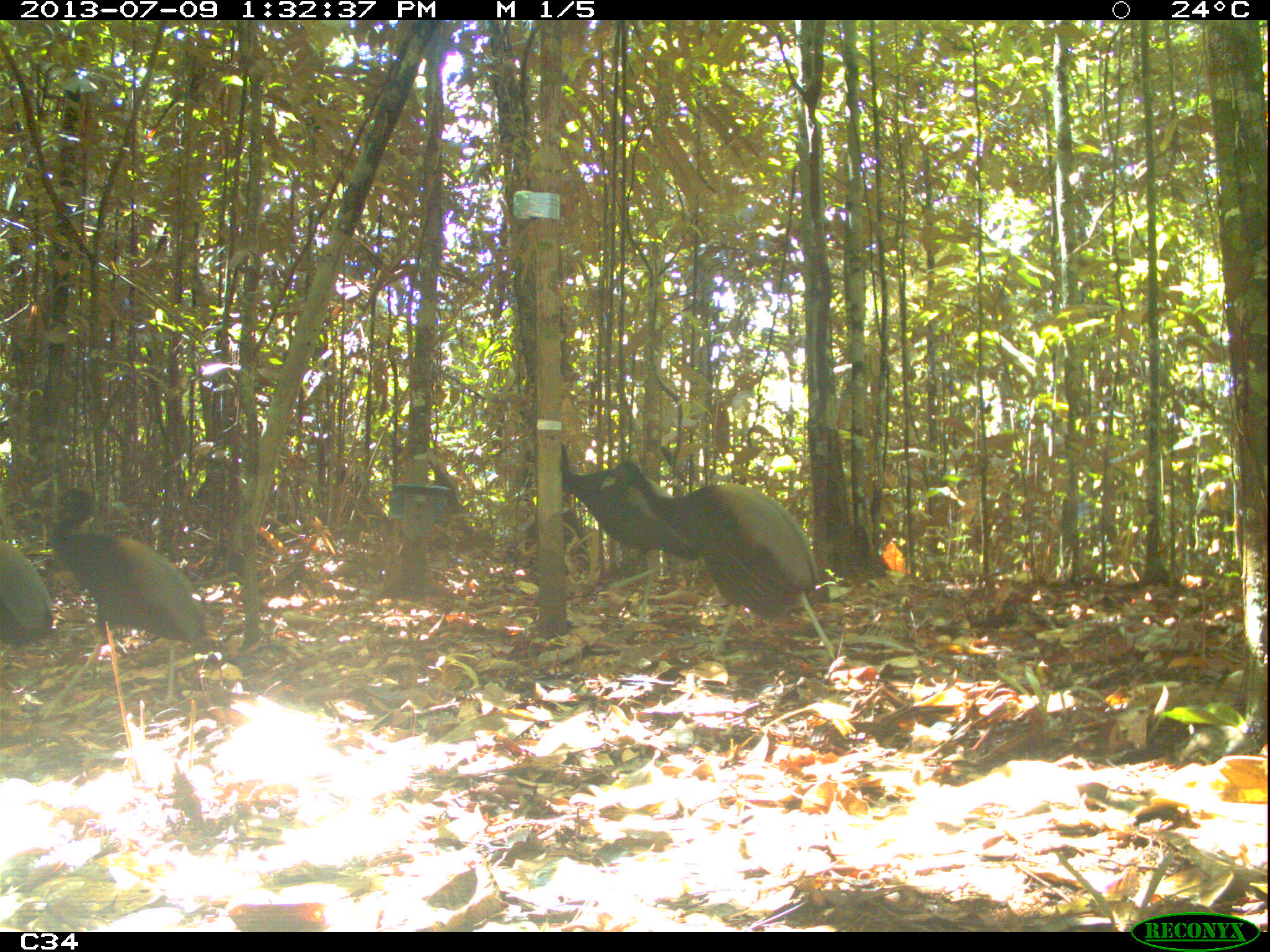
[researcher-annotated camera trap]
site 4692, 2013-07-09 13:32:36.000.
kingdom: Animalia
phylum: Chordata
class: Aves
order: Gruiformes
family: Psophiidae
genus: Psophia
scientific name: Psophia crepitans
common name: gray-winged trumpeter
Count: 4.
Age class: adult.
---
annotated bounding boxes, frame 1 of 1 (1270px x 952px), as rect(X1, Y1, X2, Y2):
psophia crepitans: rect(595, 458, 837, 659); rect(40, 486, 208, 719); rect(527, 440, 704, 624); rect(1, 539, 54, 654)